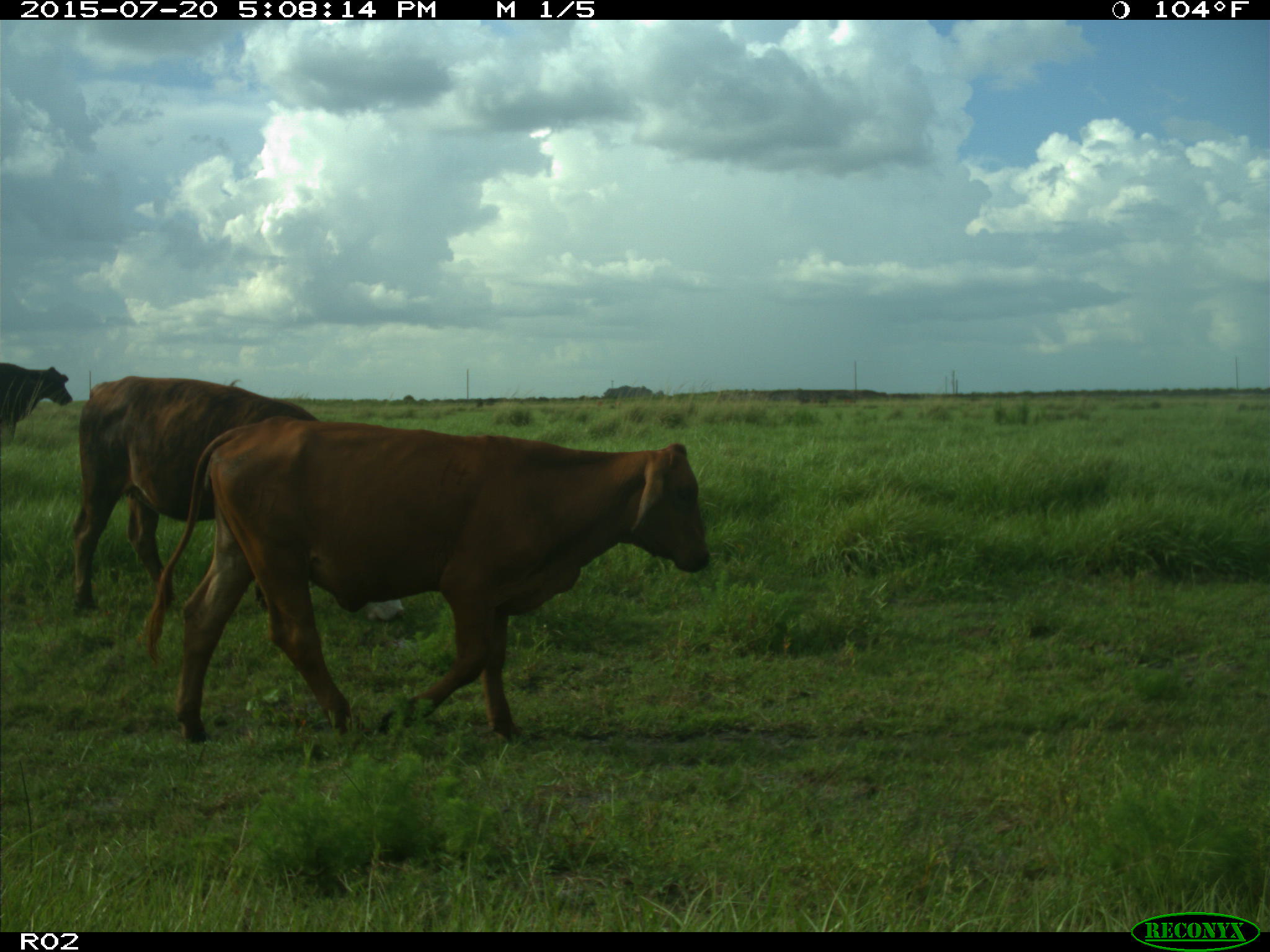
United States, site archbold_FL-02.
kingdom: Animalia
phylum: Chordata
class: Mammalia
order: Artiodactyla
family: Bovidae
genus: Bos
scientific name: Bos taurus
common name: domestic cow